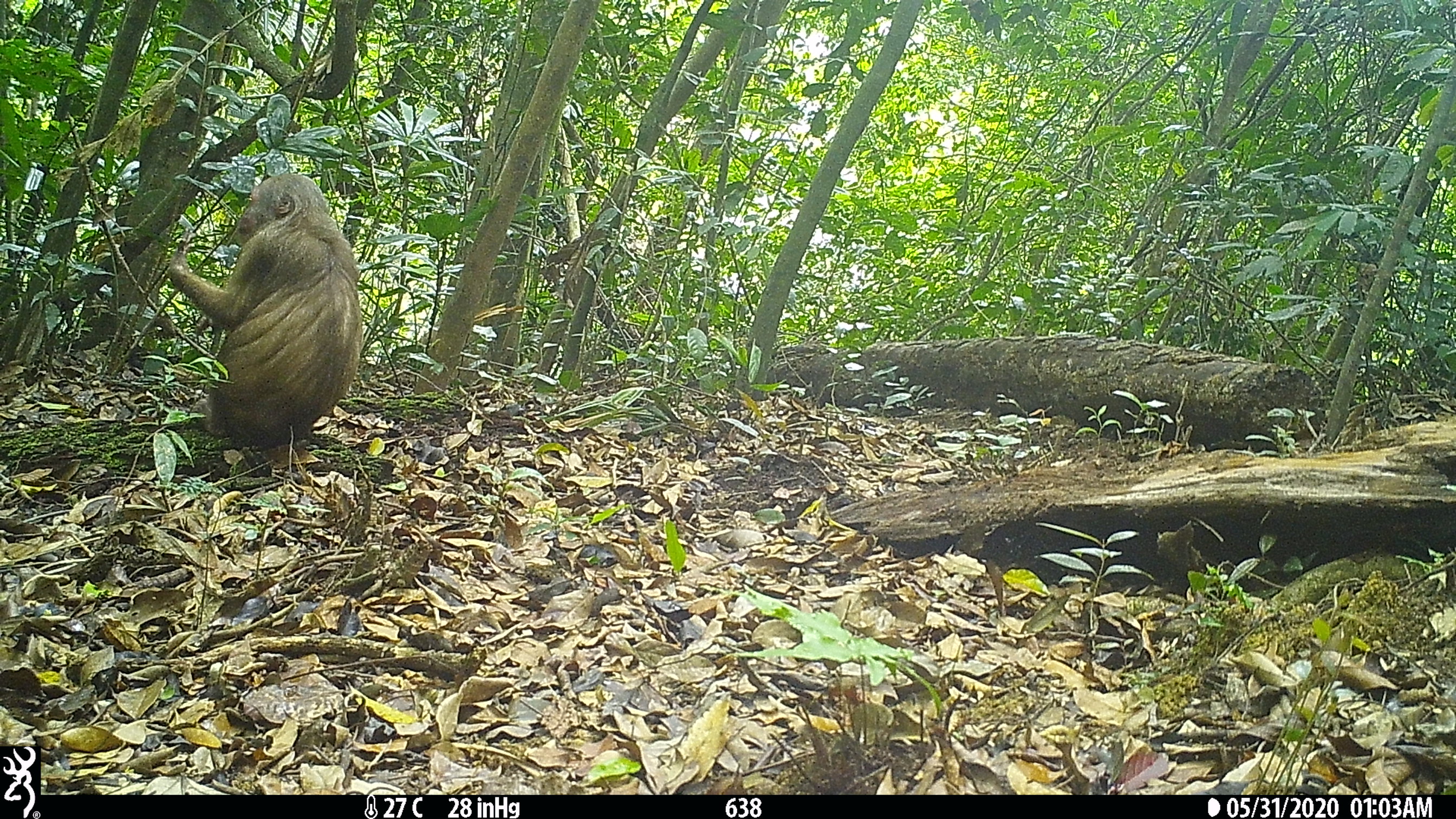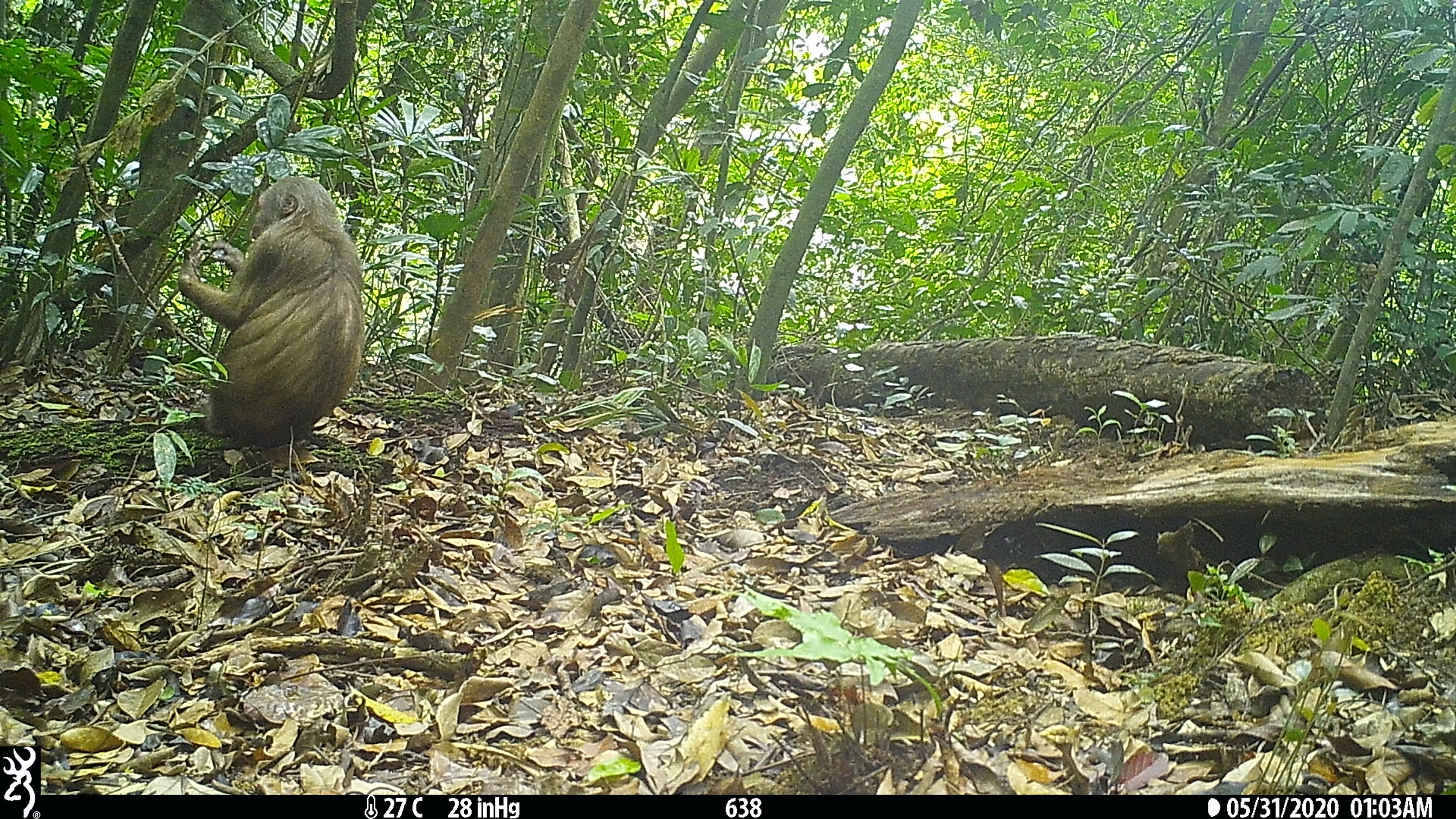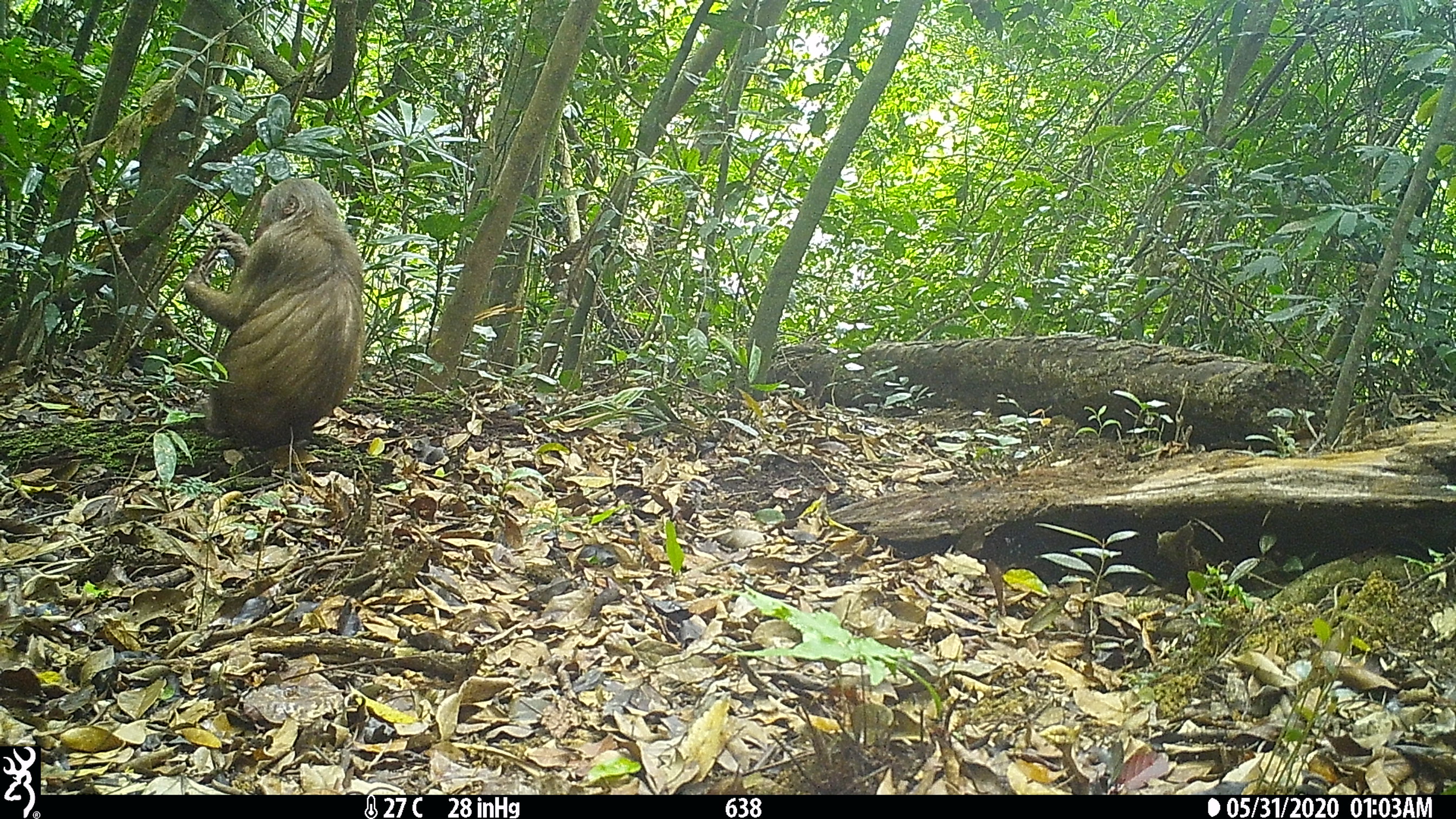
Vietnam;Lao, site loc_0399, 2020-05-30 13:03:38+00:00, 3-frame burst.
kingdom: Animalia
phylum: Chordata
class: Mammalia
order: Primates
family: Cercopithecidae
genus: Macaca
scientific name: Macaca arctoides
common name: stump-tailed macaque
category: stump tailed macaque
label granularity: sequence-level